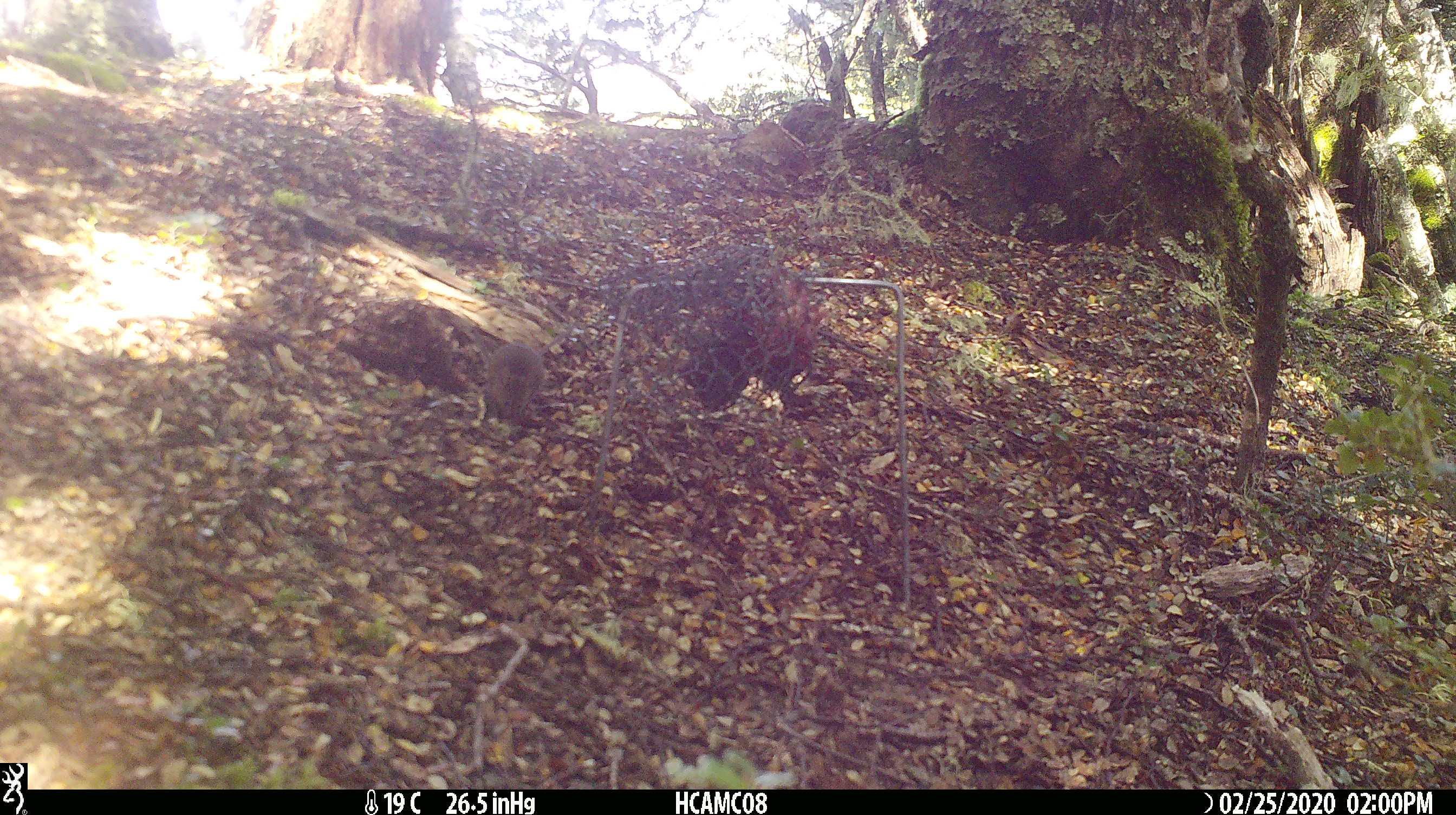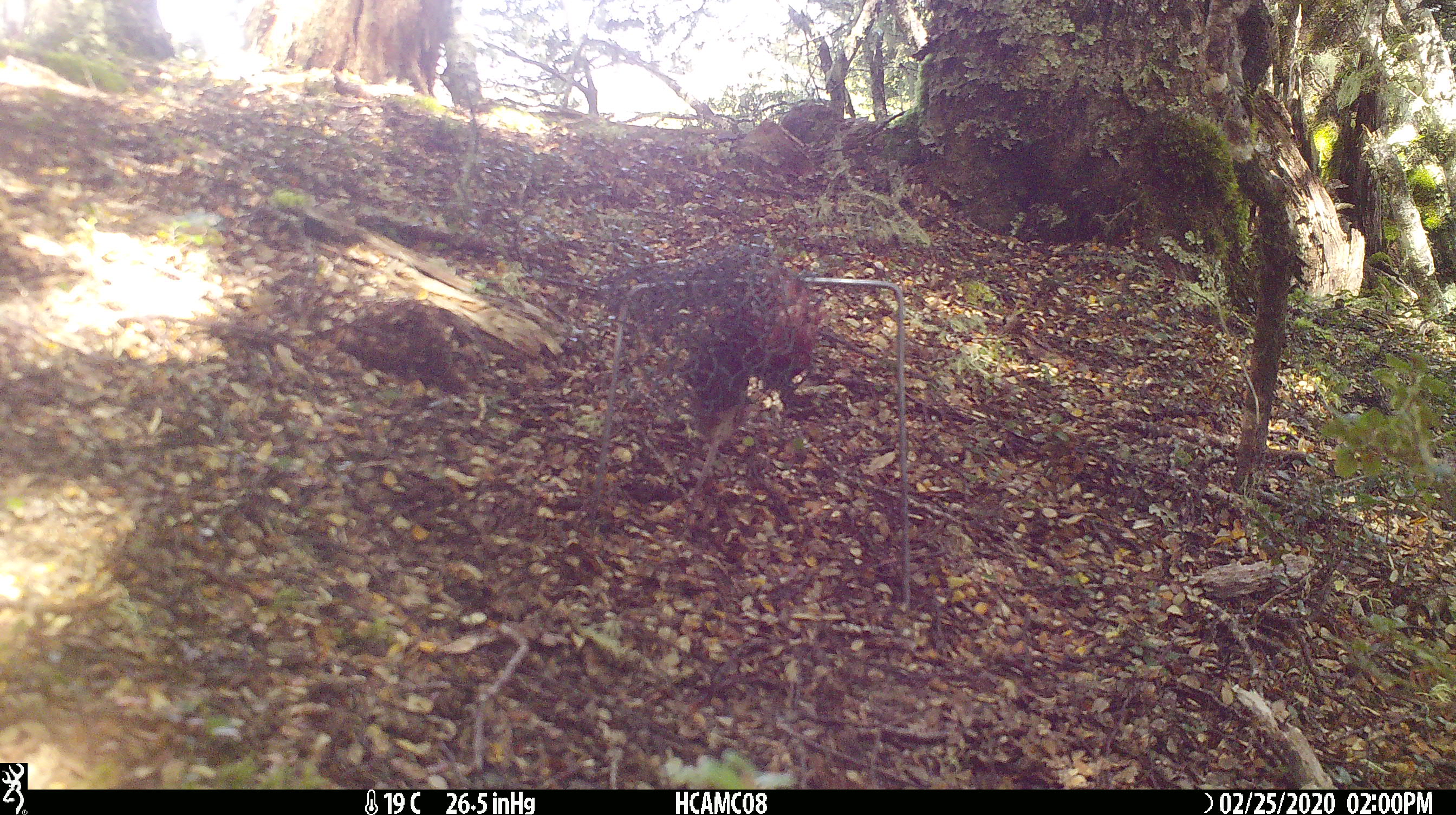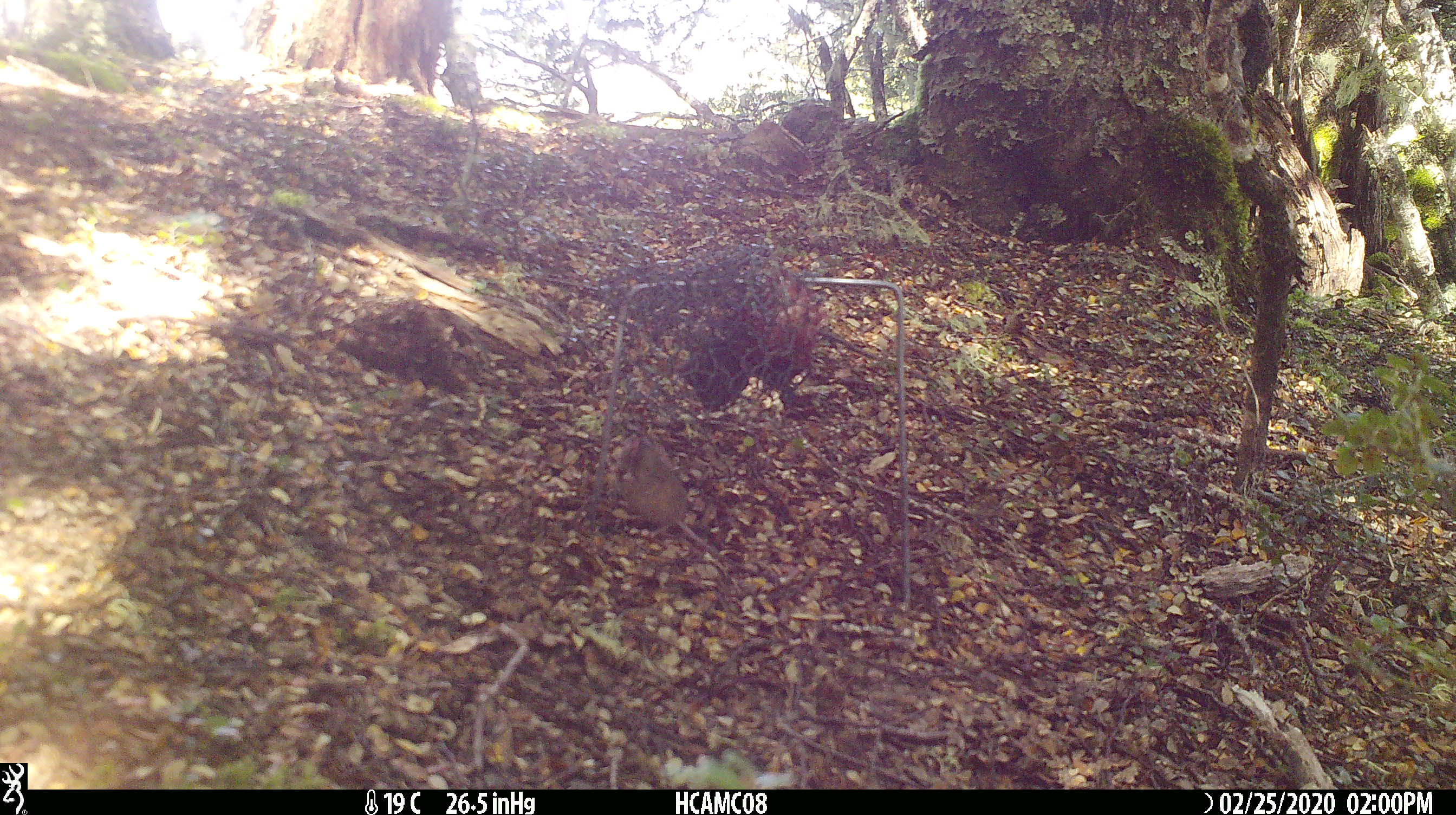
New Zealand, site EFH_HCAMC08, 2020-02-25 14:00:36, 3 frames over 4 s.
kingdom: Animalia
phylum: Chordata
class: Mammalia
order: Rodentia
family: Muridae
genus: Mus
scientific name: Mus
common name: mouse